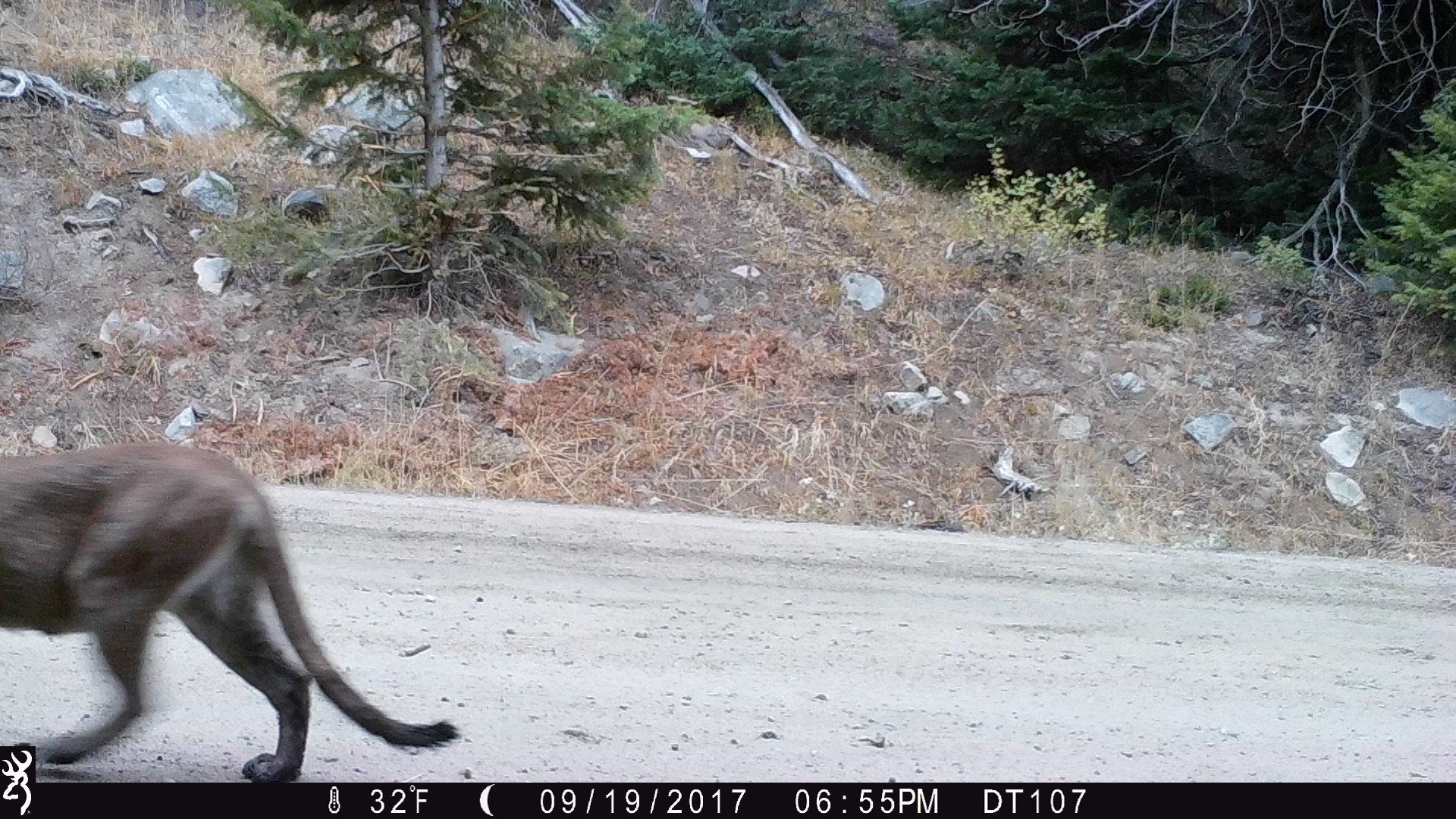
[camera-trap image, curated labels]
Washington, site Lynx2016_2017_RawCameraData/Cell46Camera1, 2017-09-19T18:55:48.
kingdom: Animalia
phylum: Chordata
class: Mammalia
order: Carnivora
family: Felidae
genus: Puma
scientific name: Puma concolor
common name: mountain lion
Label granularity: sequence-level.